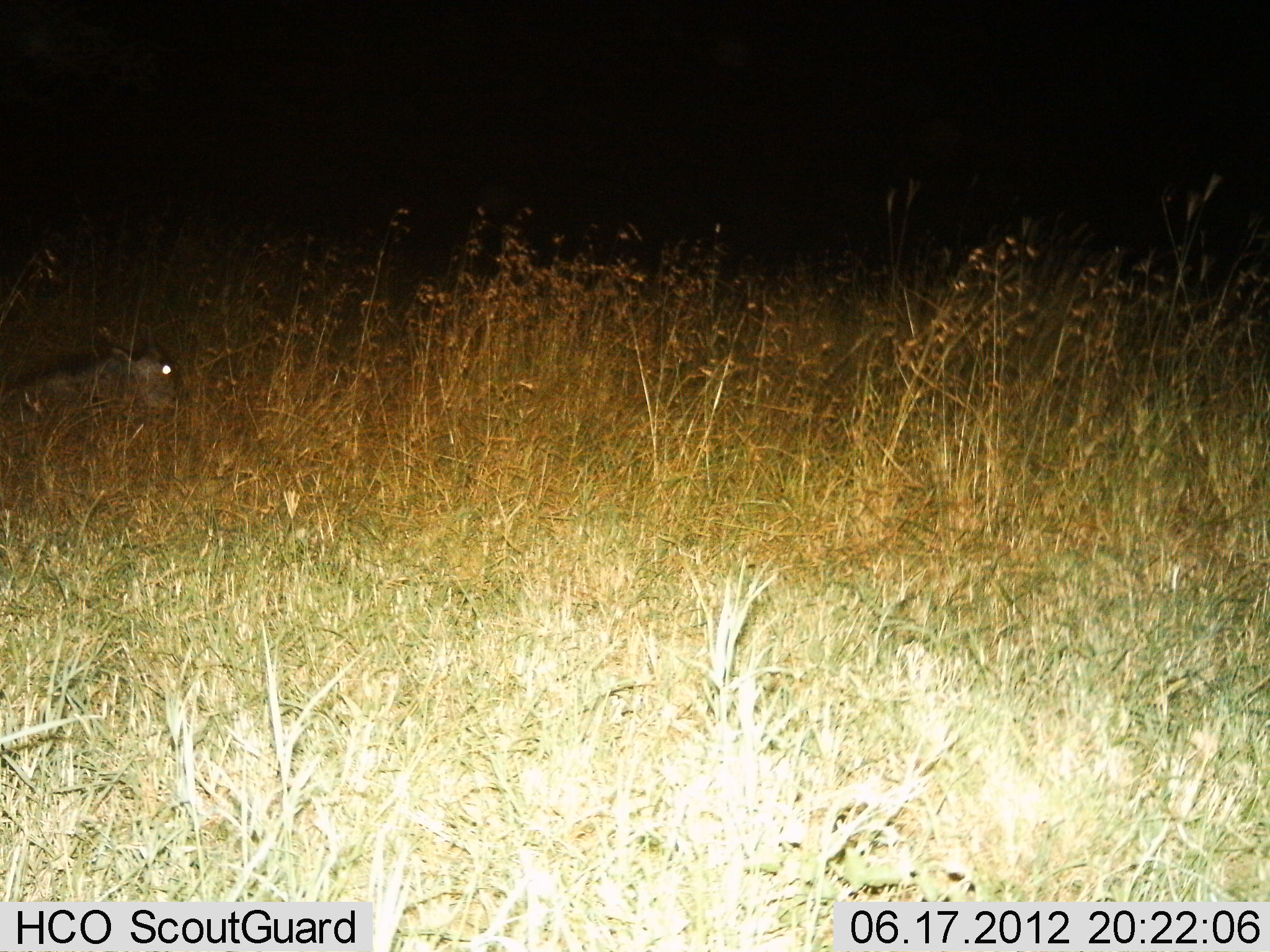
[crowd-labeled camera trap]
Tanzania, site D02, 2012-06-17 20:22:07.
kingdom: Animalia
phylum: Chordata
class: Mammalia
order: Artiodactyla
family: Suidae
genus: Phacochoerus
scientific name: Phacochoerus africanus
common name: warthog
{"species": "warthog (Phacochoerus africanus)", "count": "1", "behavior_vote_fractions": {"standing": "0%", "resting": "40%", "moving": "60%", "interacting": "0%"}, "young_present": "20%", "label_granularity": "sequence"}